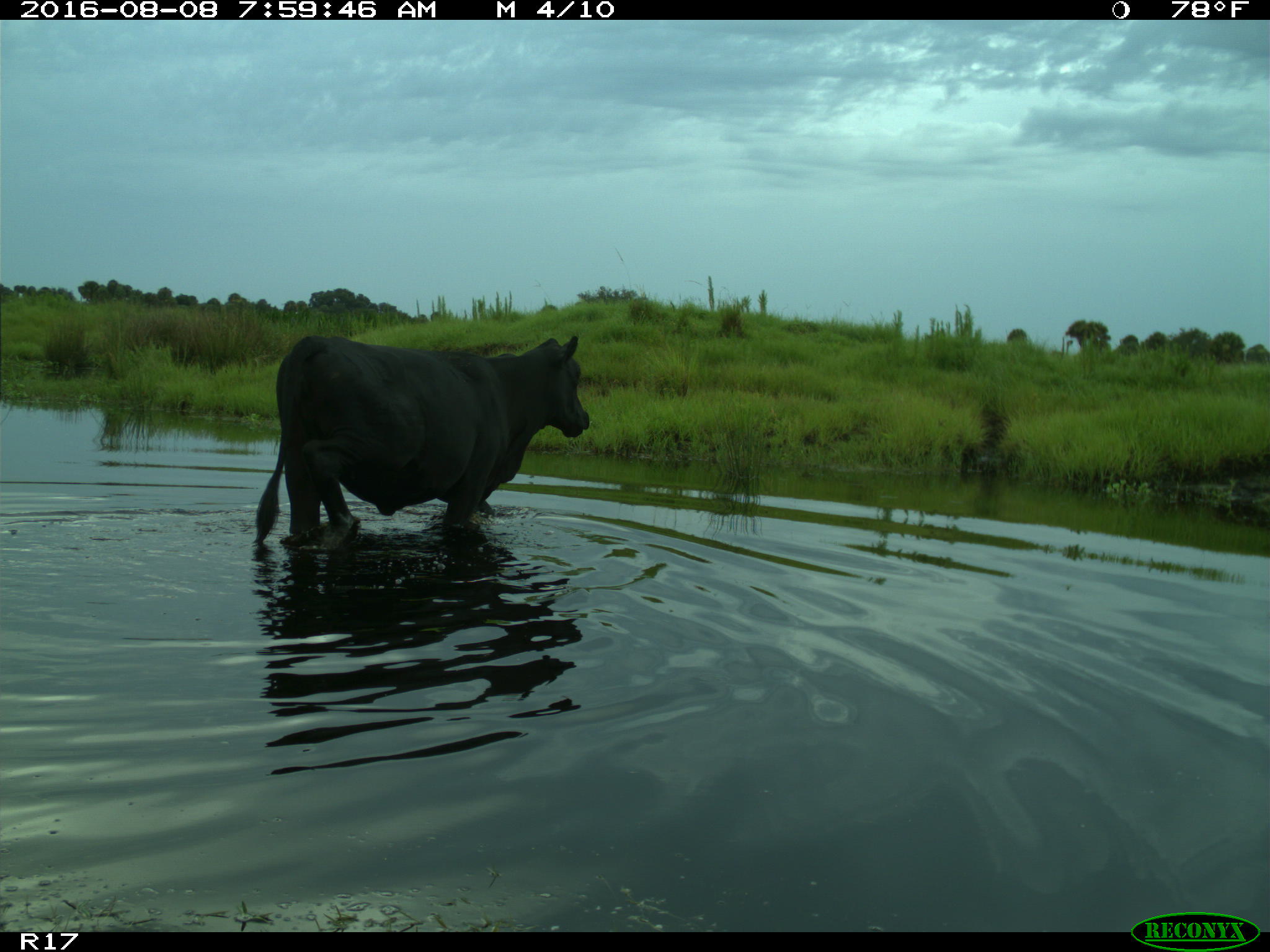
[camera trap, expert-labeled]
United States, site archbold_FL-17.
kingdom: Animalia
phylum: Chordata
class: Mammalia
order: Artiodactyla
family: Bovidae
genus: Bos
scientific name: Bos taurus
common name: domestic cow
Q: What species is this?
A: Bos taurus (domestic cow).